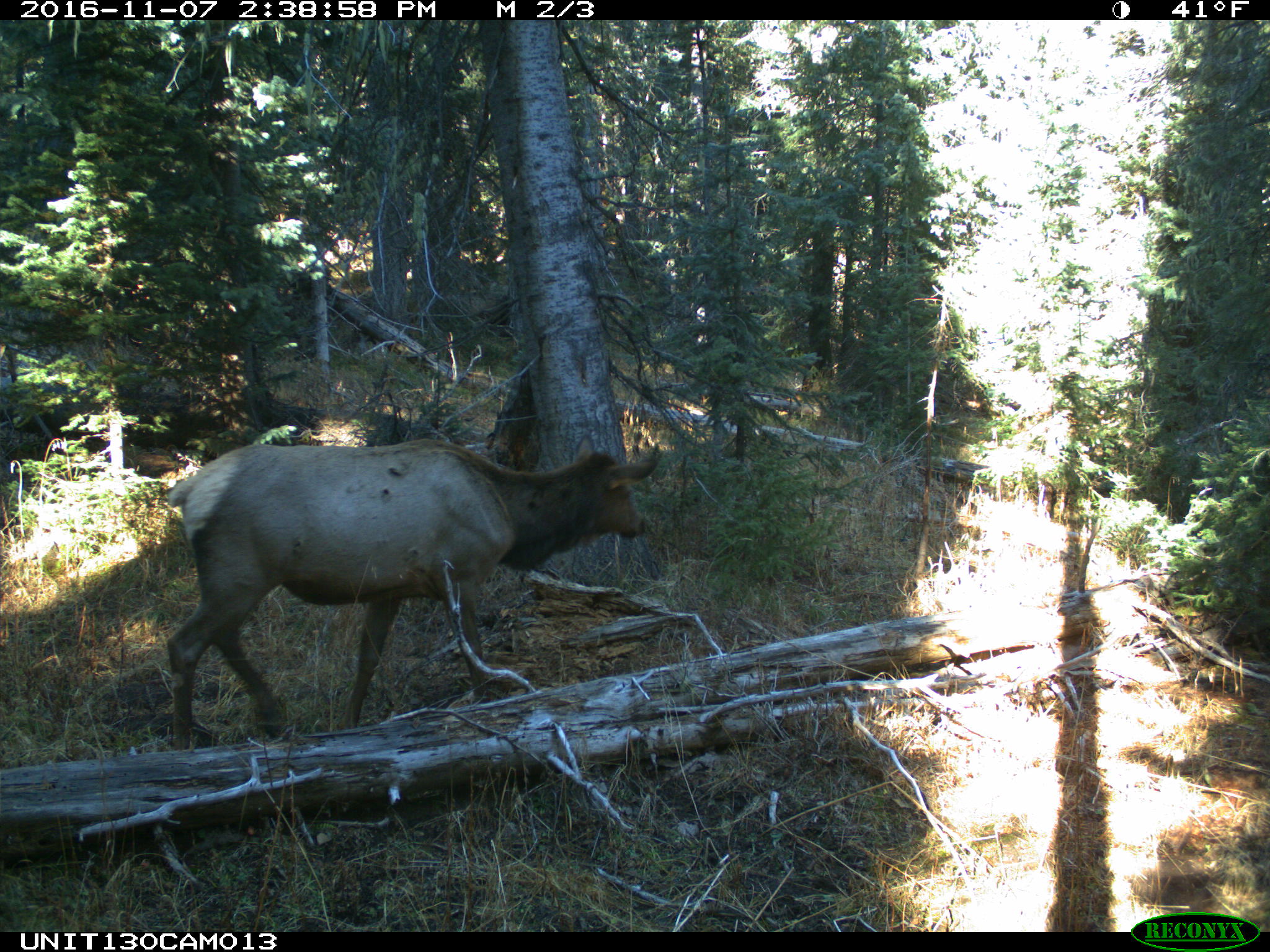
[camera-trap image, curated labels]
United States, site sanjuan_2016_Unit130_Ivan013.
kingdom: Animalia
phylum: Chordata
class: Mammalia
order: Artiodactyla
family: Cervidae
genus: Cervus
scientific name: Cervus elaphus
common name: red deer